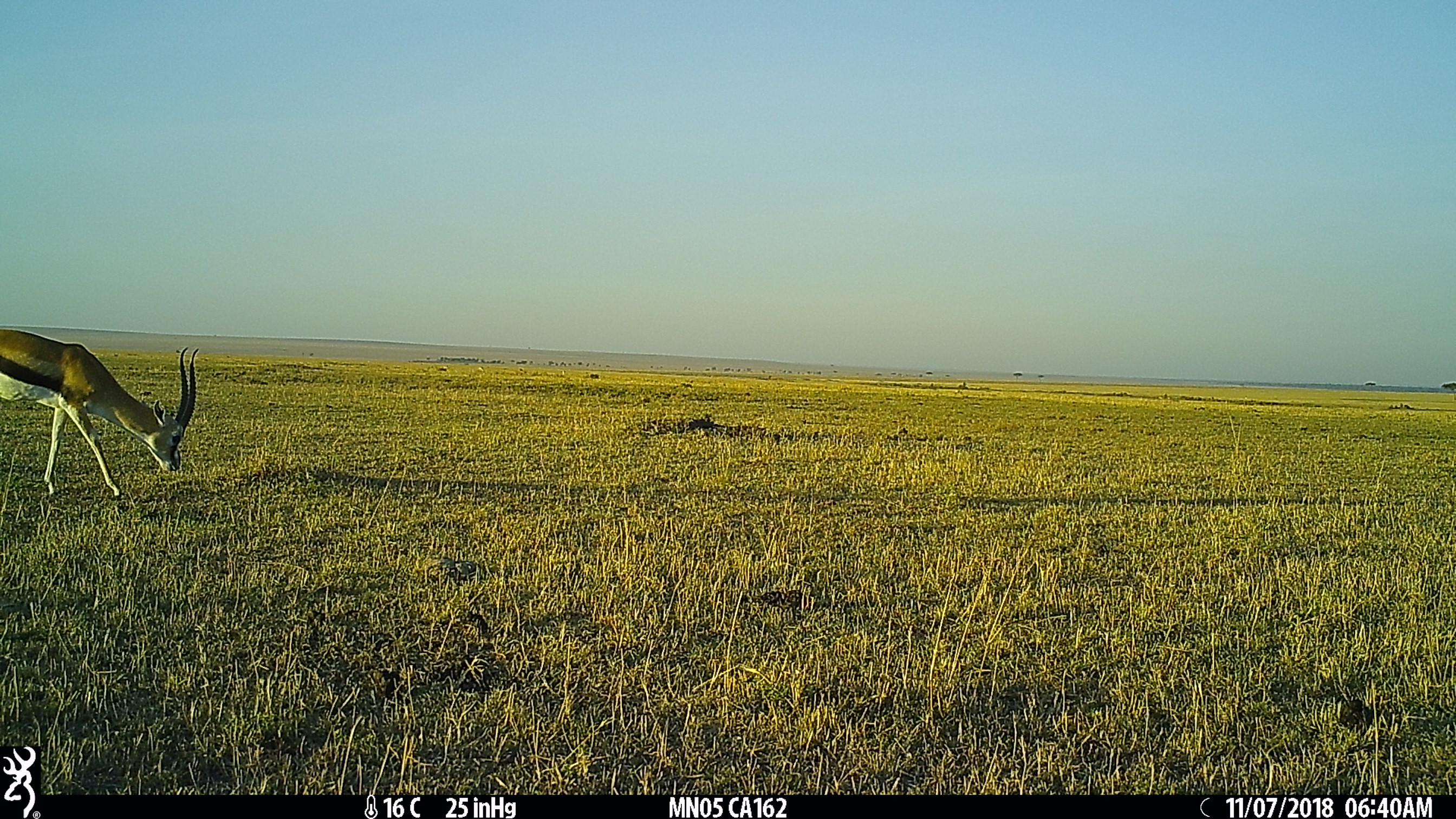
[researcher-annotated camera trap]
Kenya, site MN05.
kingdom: Animalia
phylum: Chordata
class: Mammalia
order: Artiodactyla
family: Bovidae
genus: Eudorcas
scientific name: Eudorcas thomsonii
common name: thomon's gazelle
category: gazelle thomsons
Gazelle thomsons (thomon's gazelle) (Eudorcas thomsonii).